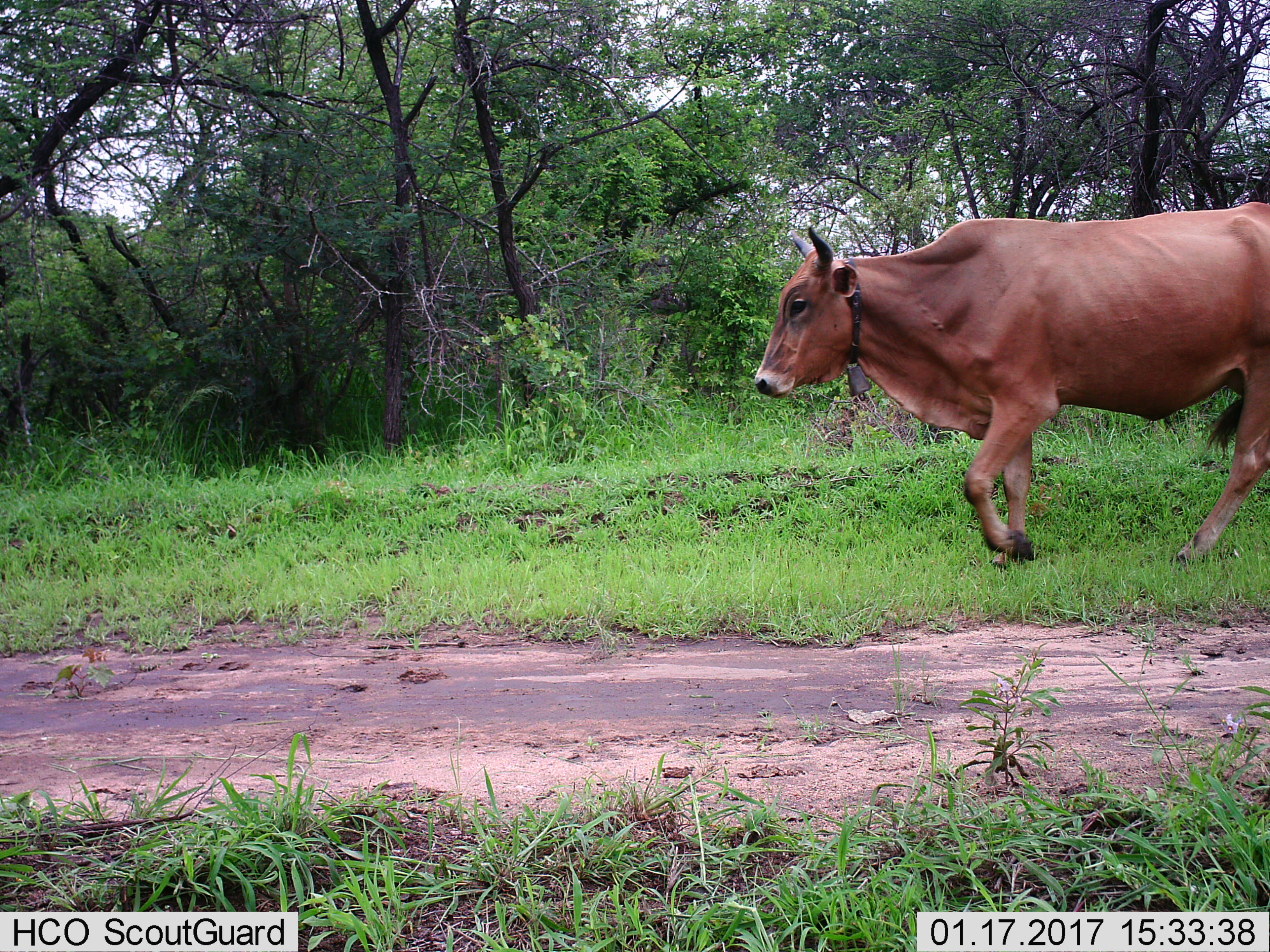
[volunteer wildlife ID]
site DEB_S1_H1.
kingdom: Animalia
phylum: Chordata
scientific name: Vertebrata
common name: domestic animal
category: domesticanimal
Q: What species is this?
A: Domesticanimal (domestic animal) (Vertebrata).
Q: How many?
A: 1.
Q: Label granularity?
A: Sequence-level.